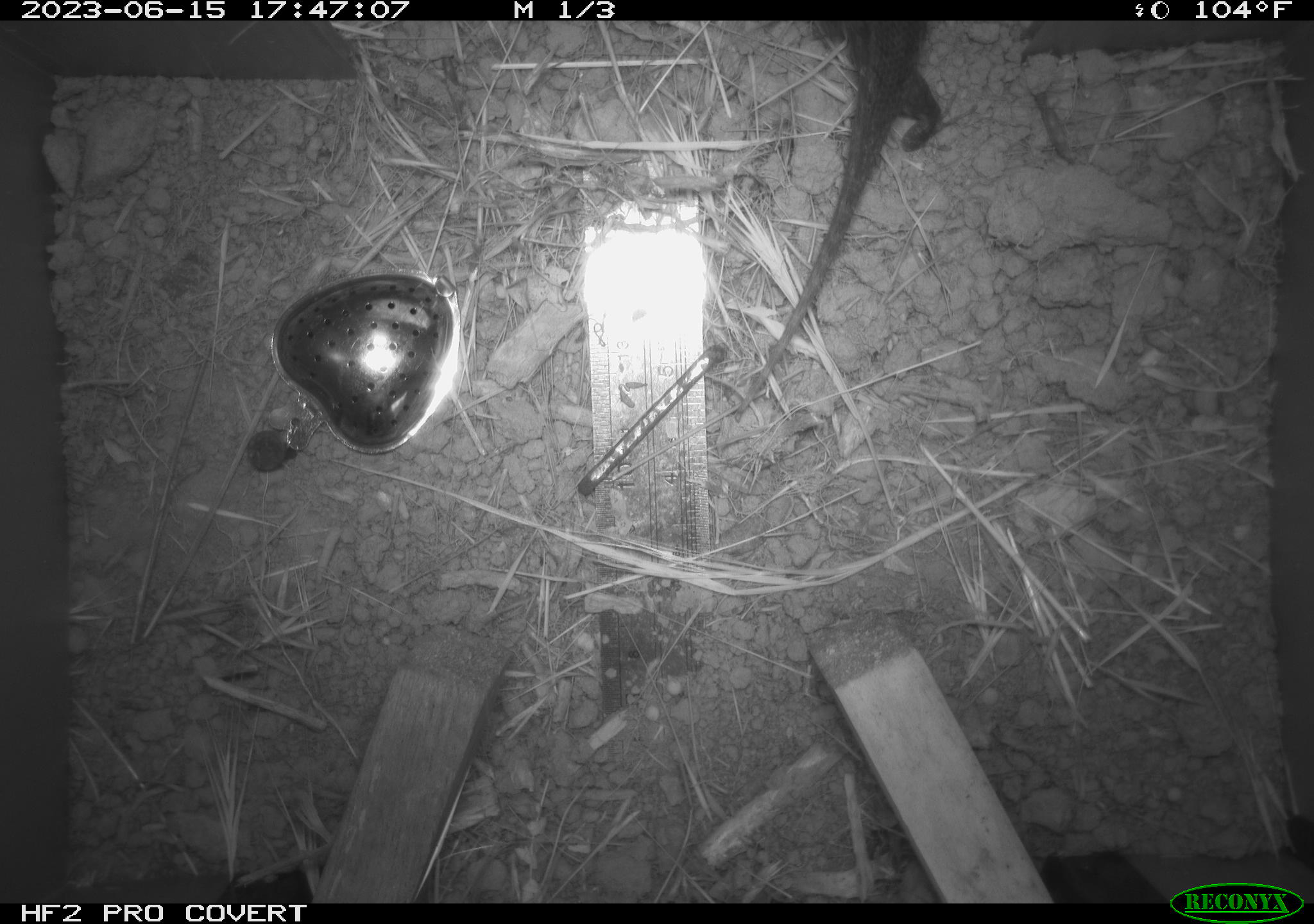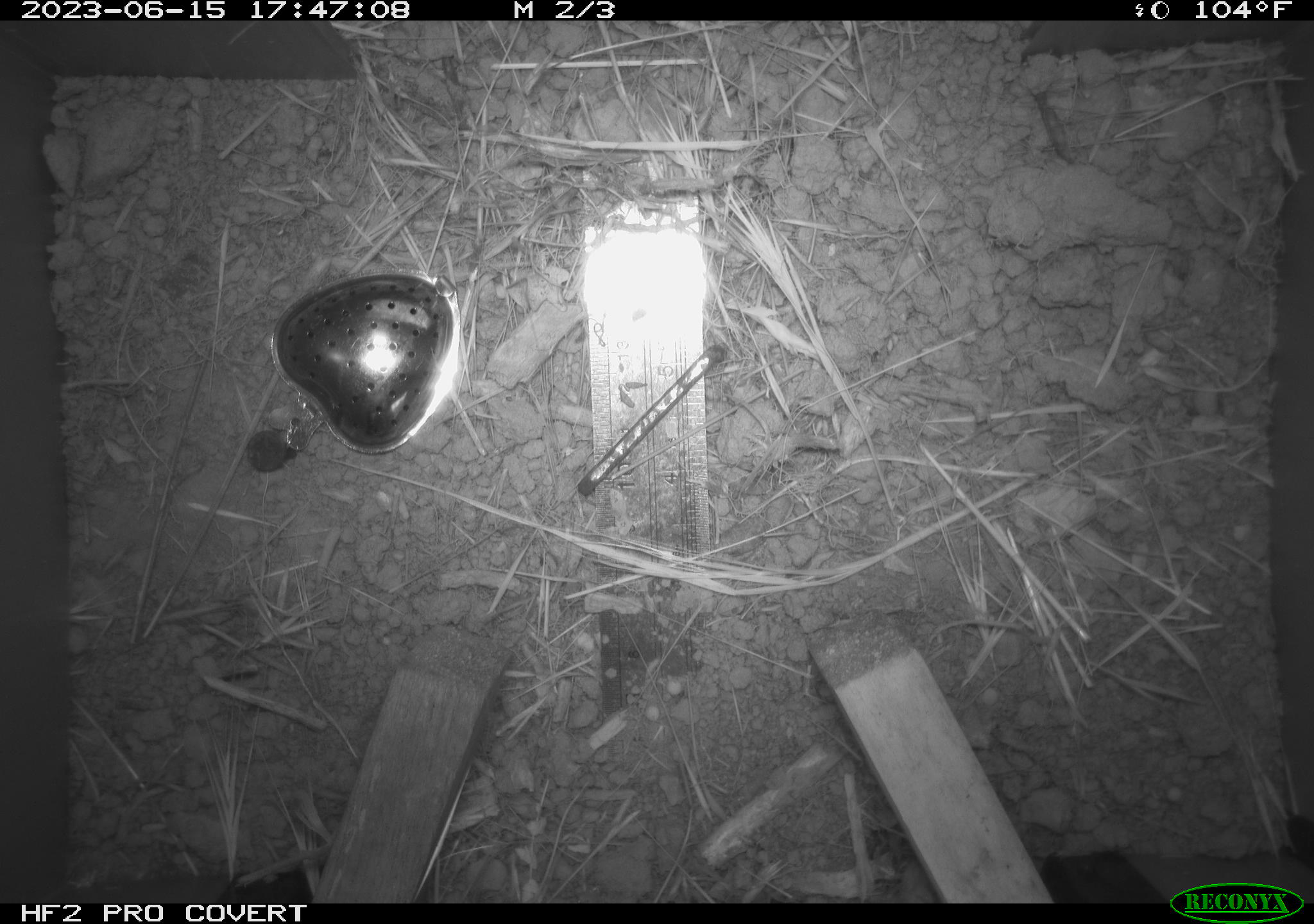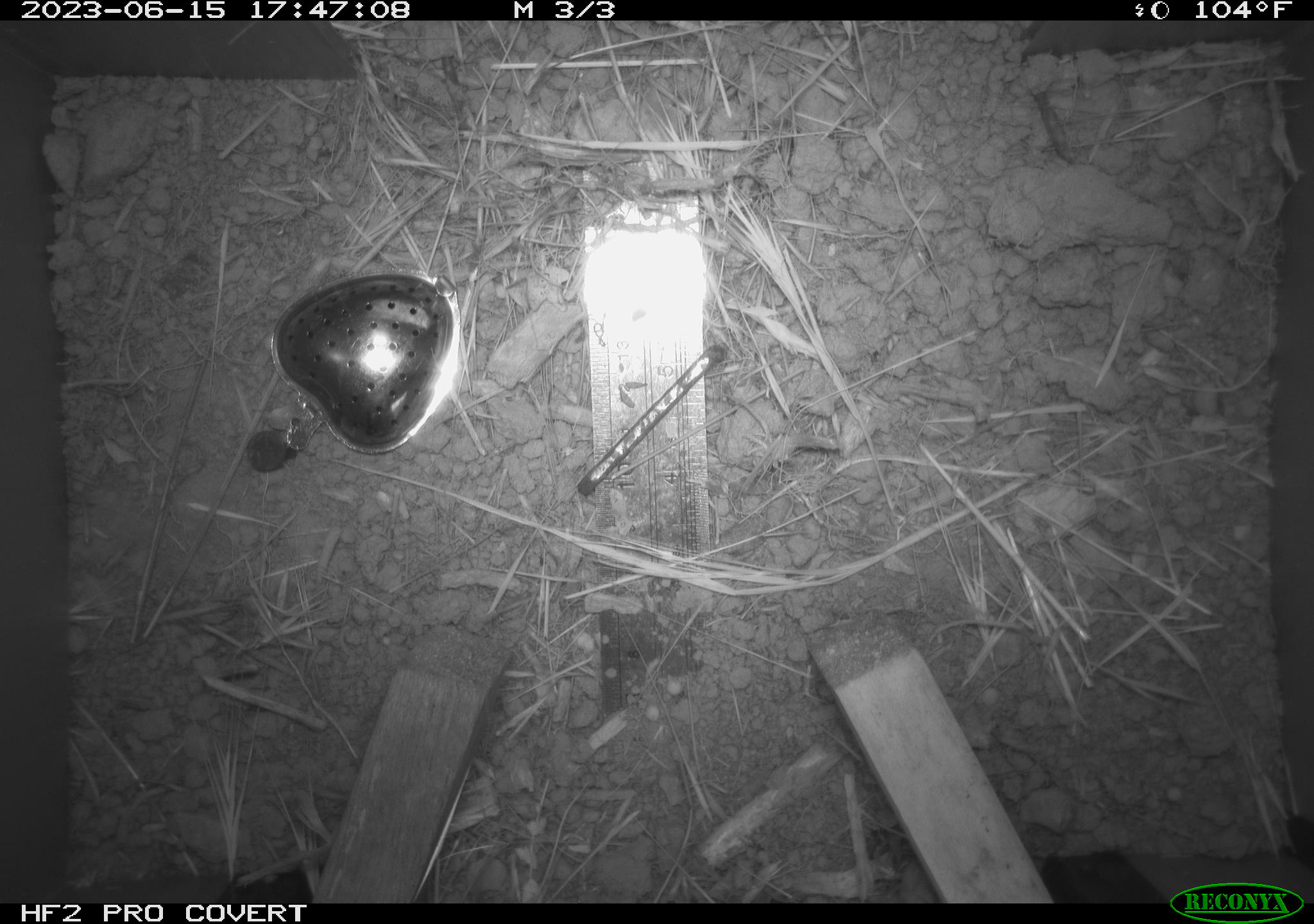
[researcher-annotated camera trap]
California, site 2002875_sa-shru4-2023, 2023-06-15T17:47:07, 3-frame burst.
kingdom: Animalia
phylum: Chordata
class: Reptilia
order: Squamata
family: Phrynosomatidae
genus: Sceloporus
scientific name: Sceloporus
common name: spiny lizards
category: sceloporus species